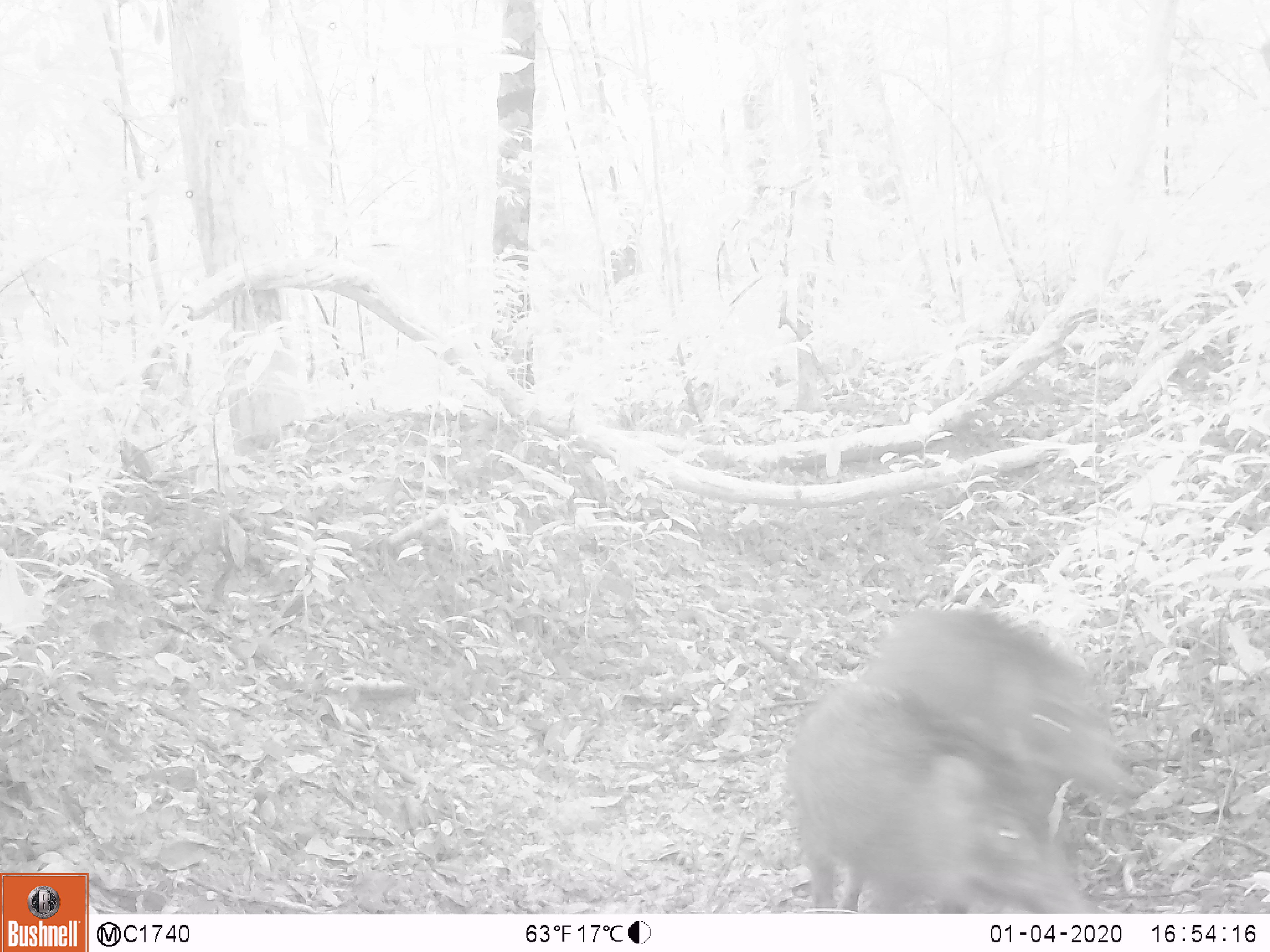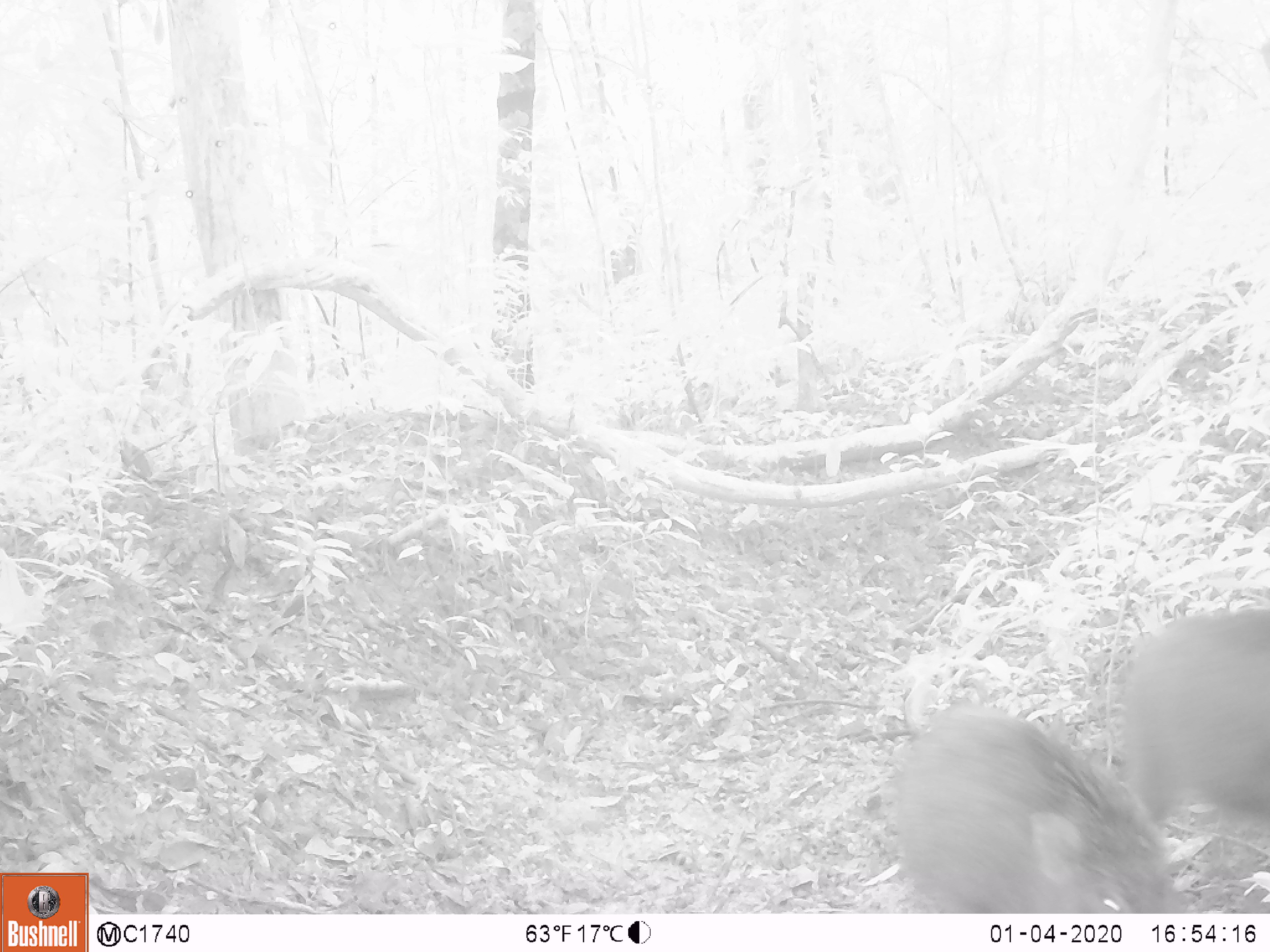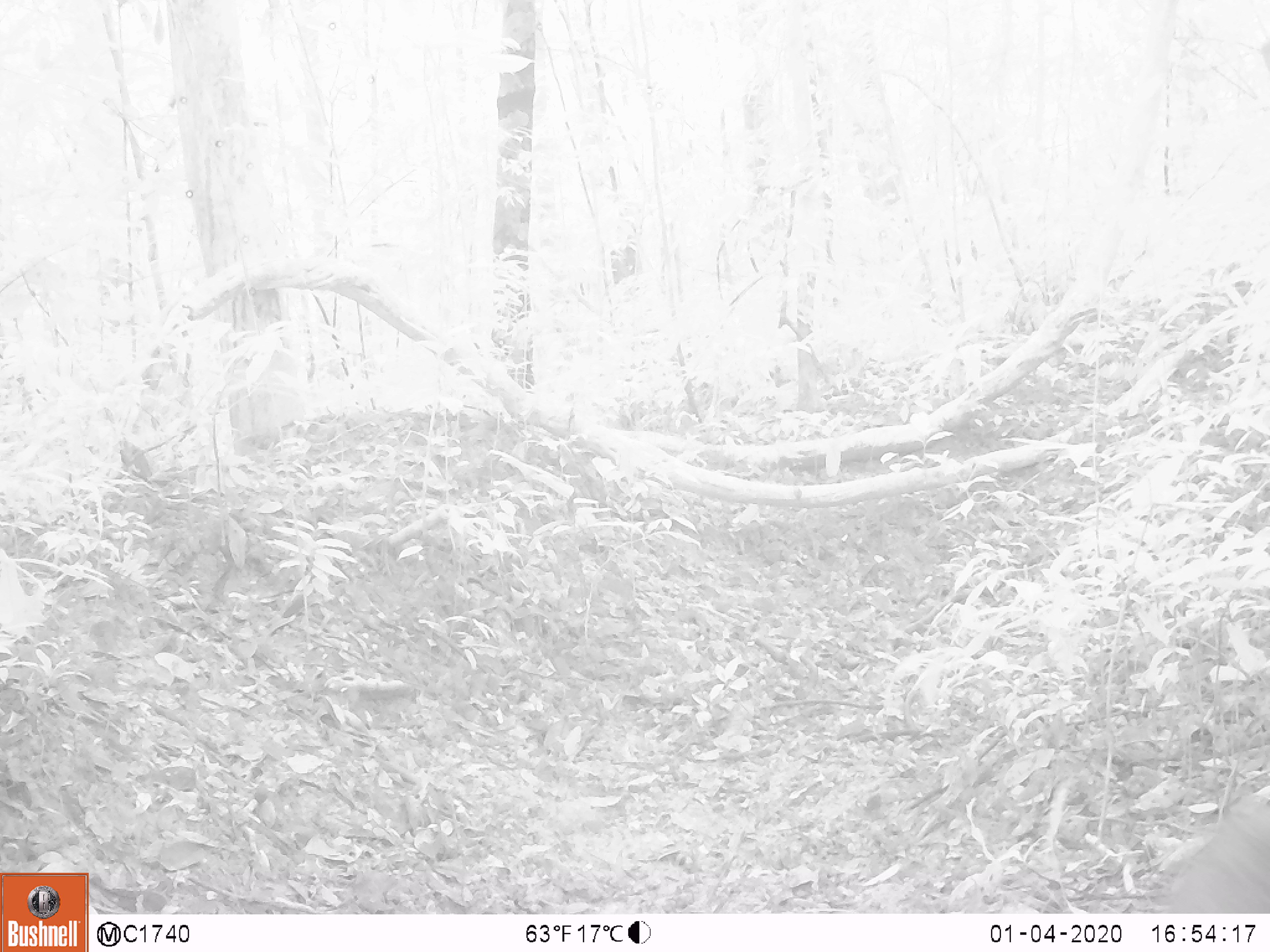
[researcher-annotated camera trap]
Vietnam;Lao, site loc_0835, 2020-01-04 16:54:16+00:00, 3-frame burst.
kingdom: Animalia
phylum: Chordata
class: Mammalia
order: Artiodactyla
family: Suidae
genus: Sus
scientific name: Sus scrofa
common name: eurasian wild pig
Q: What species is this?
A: Eurasian wild pig (Sus scrofa).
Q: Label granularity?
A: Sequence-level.